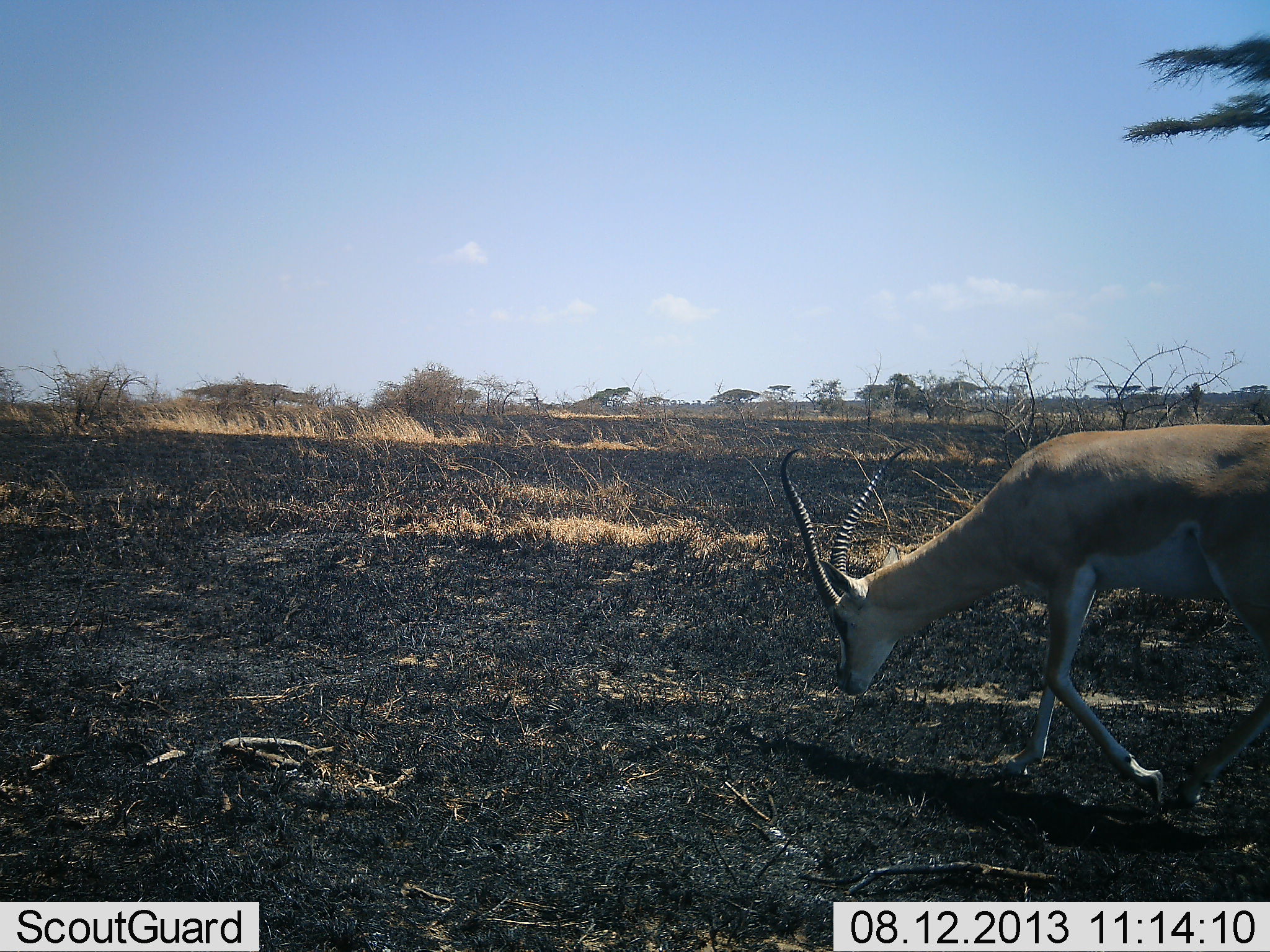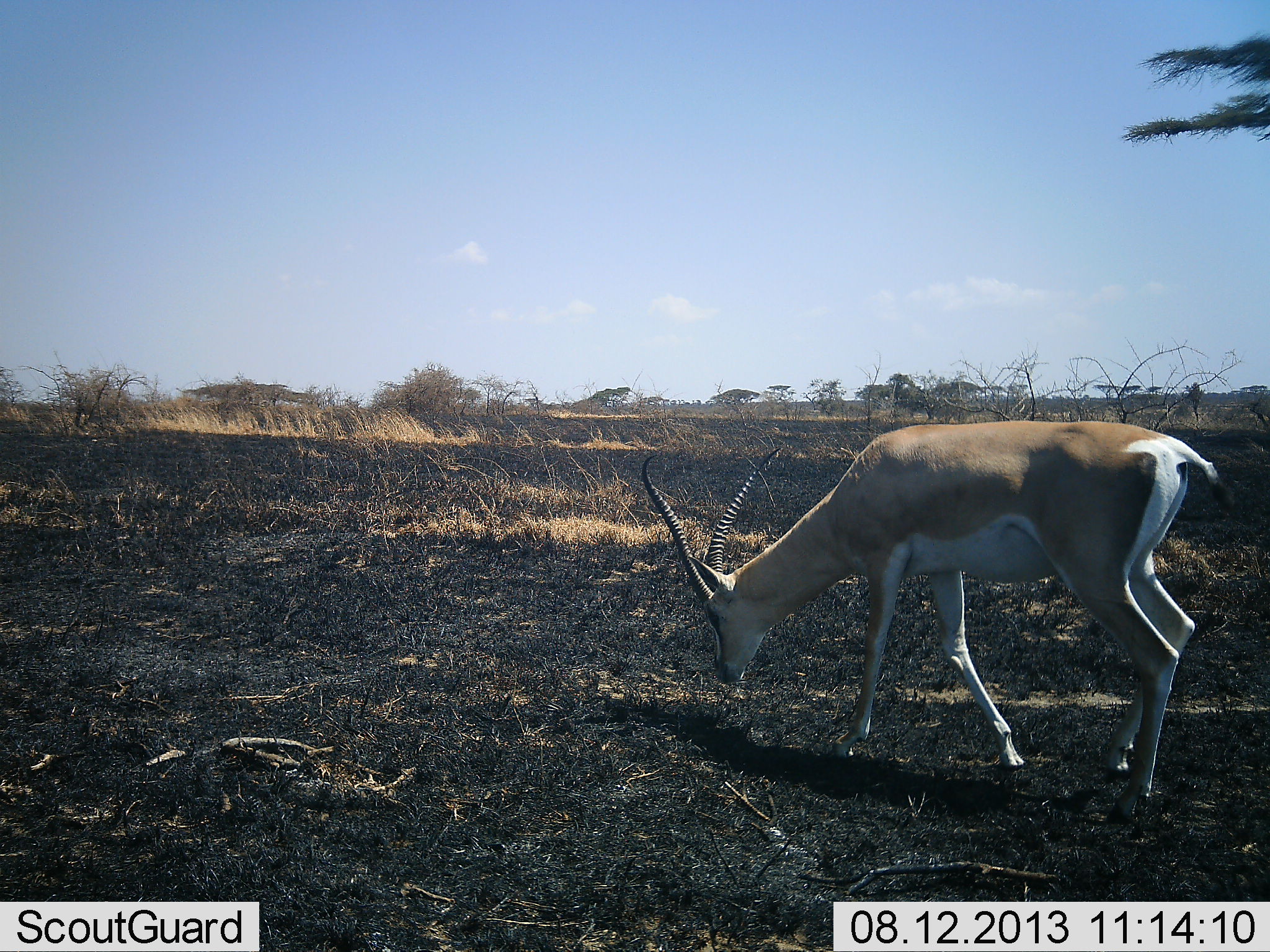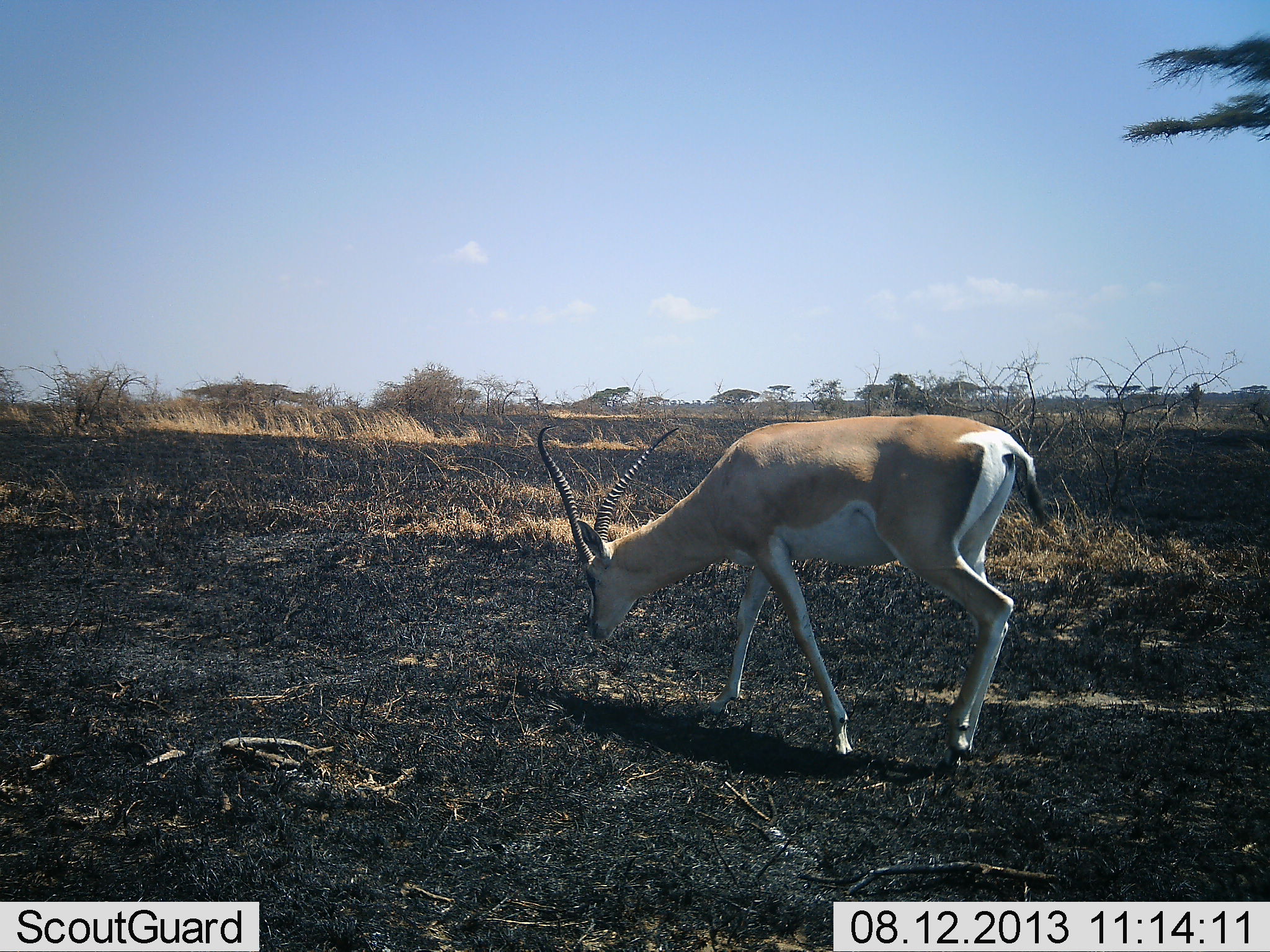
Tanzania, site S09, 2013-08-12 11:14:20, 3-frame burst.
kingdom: Animalia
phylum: Chordata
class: Mammalia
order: Artiodactyla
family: Bovidae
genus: Nanger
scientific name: Nanger granti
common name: grant's gazelle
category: gazellegrants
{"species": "gazellegrants (grant's gazelle) (Nanger granti)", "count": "1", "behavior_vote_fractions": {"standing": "10%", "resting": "0%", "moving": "30%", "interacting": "0%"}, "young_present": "0%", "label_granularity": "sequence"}